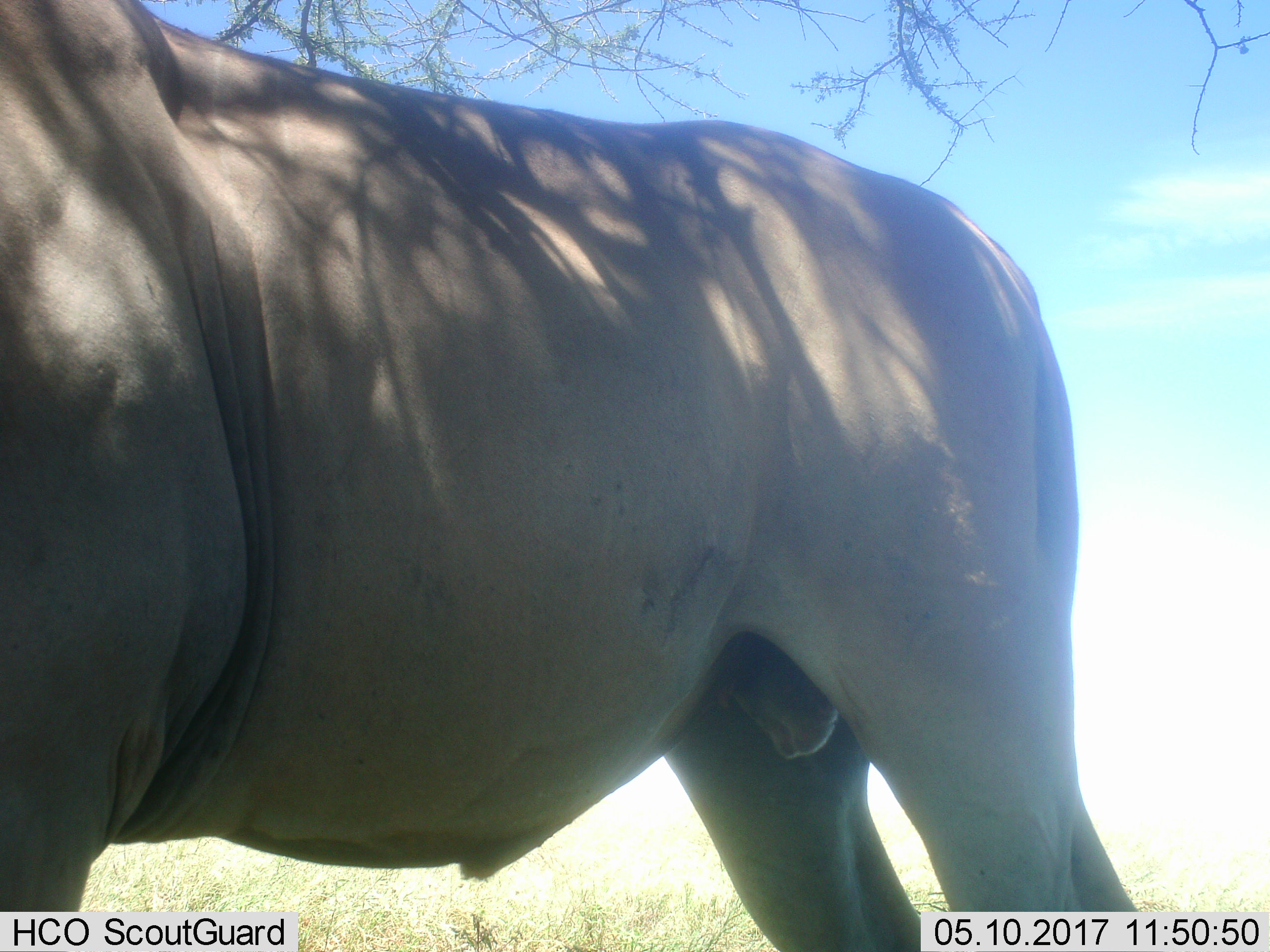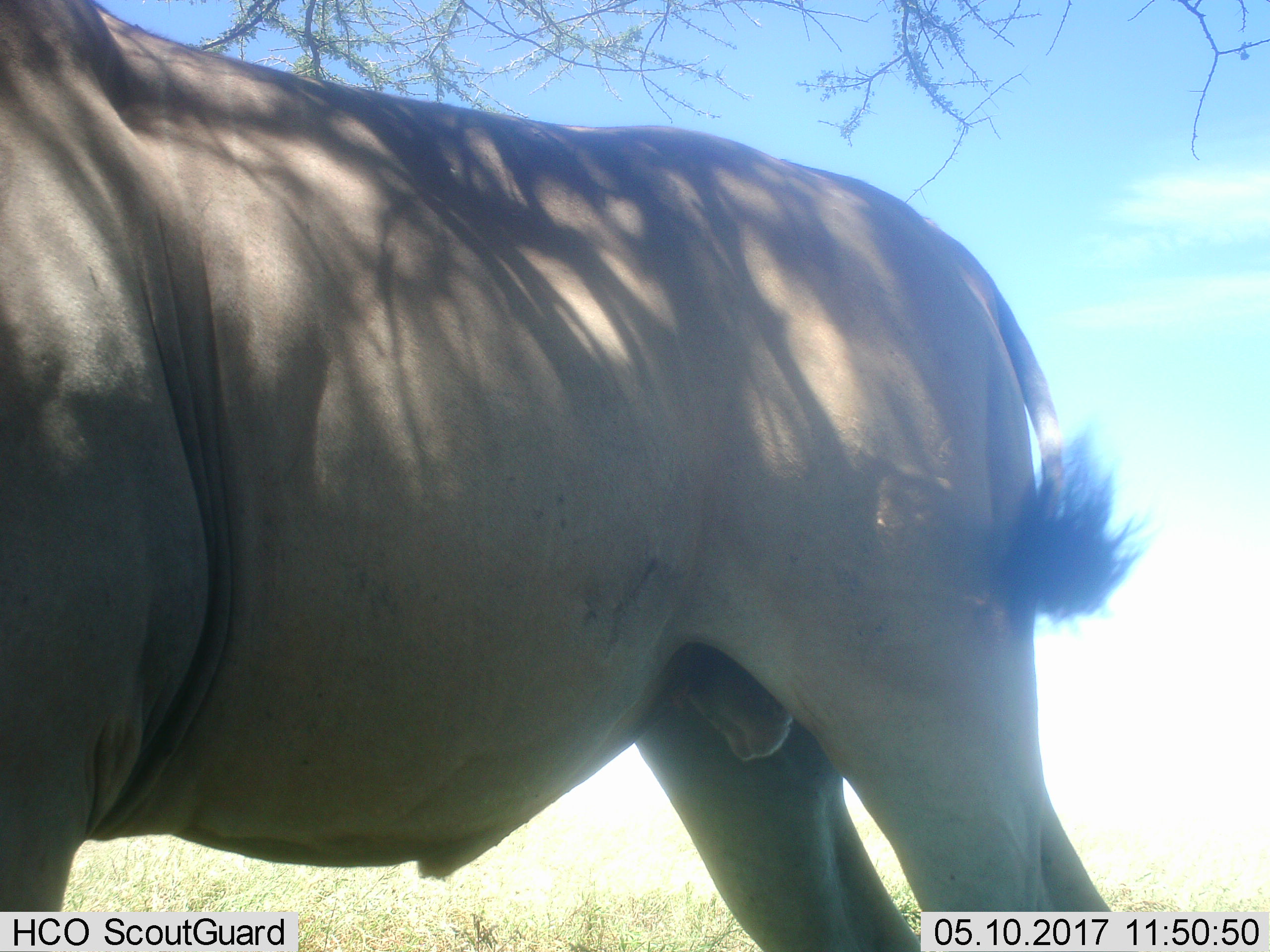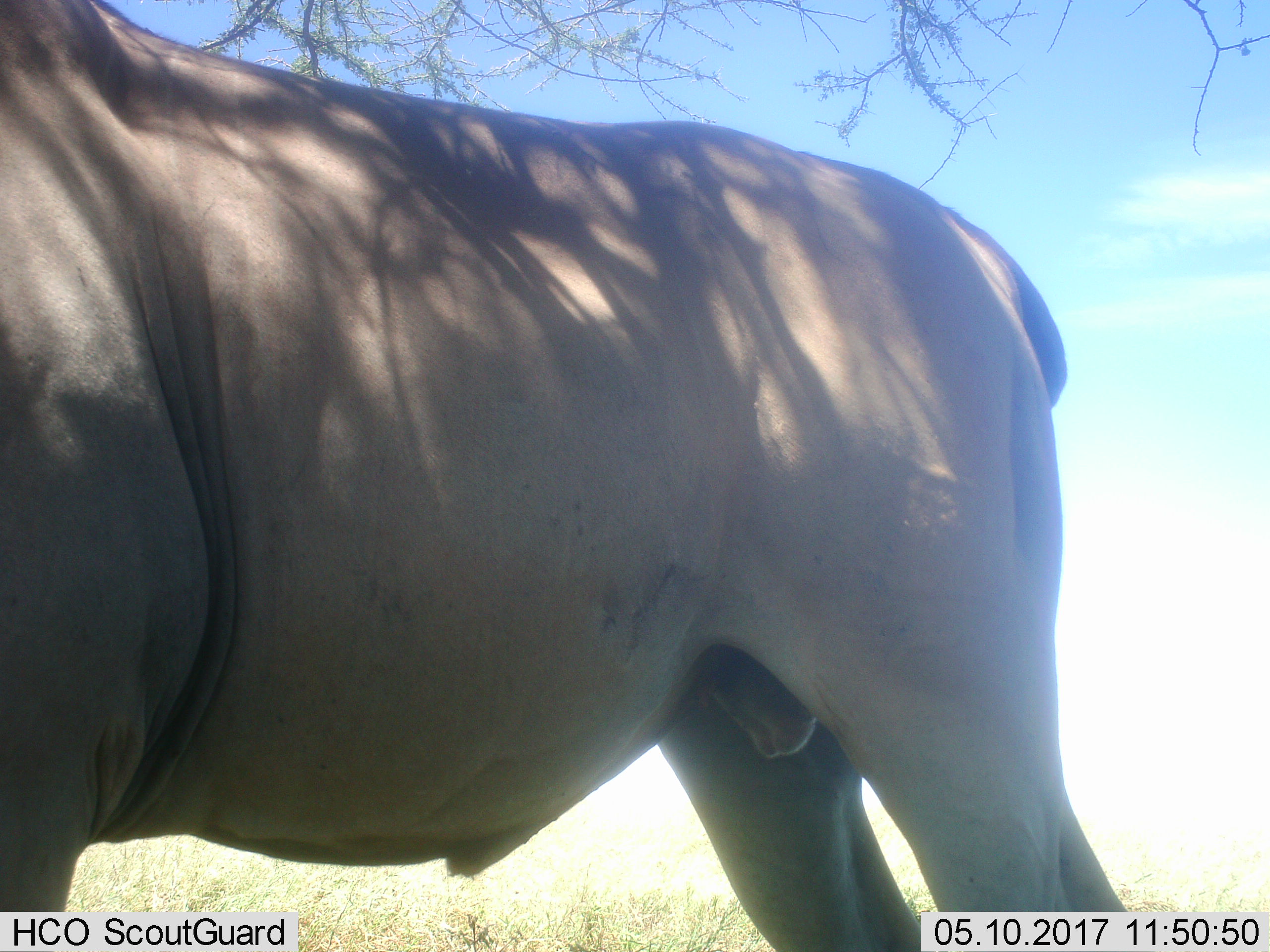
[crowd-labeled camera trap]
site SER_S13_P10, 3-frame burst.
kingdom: Animalia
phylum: Chordata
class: Mammalia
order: Artiodactyla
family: Bovidae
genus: Bos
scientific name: Bos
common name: cattle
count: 1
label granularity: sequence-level